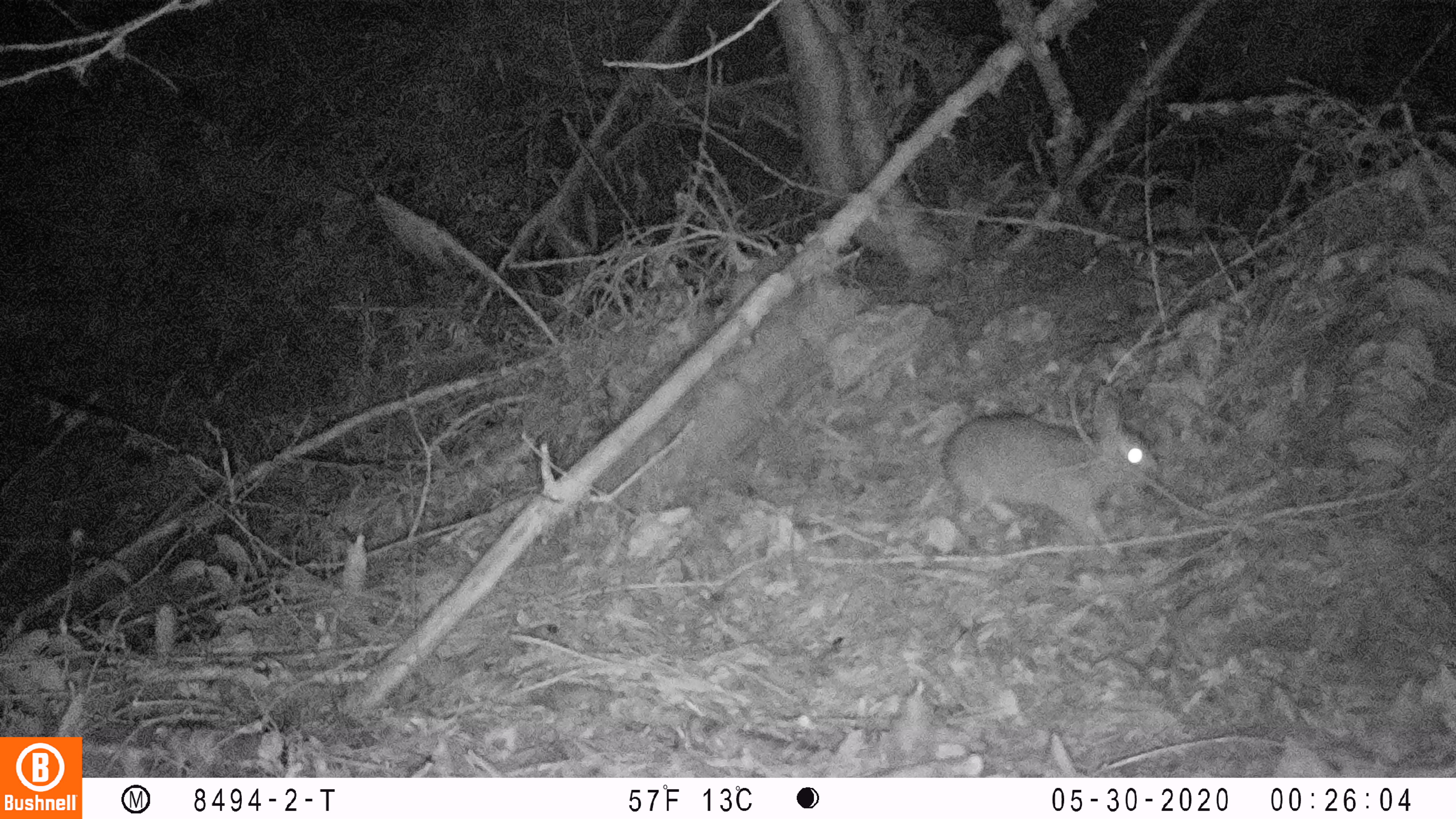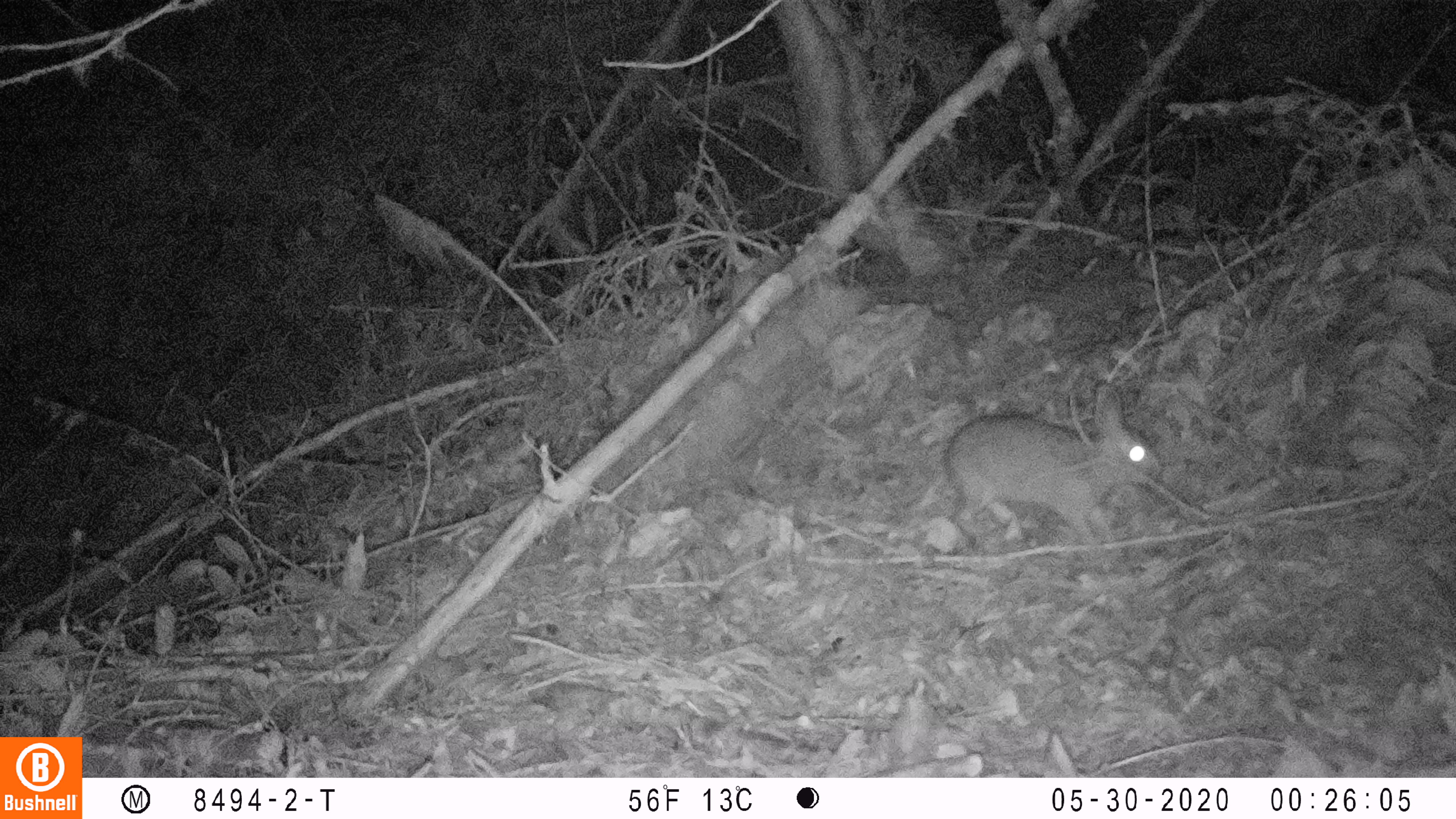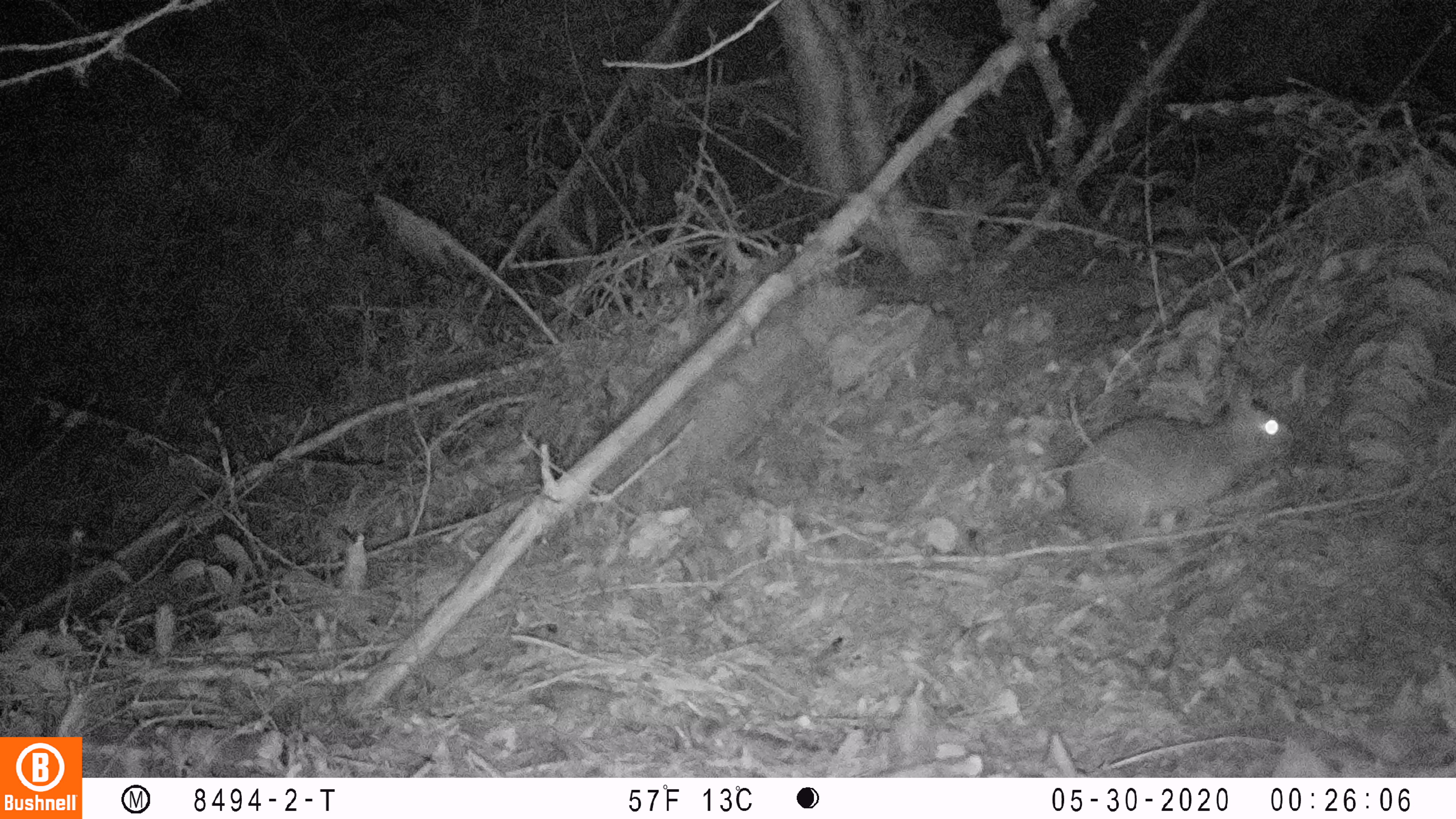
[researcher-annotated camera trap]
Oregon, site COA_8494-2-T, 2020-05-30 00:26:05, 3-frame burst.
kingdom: Animalia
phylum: Chordata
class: Mammalia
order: Lagomorpha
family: Leporidae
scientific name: Leporidae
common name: hares and rabbits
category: leporidae family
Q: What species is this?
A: Leporidae family (hares and rabbits) (Leporidae).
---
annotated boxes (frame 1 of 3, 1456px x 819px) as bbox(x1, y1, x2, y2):
leporidae family: bbox(931, 384, 1165, 562)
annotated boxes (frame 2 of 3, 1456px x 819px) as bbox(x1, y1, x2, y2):
leporidae family: bbox(941, 379, 1159, 551)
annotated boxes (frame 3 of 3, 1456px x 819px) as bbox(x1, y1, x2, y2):
leporidae family: bbox(1056, 362, 1296, 545)